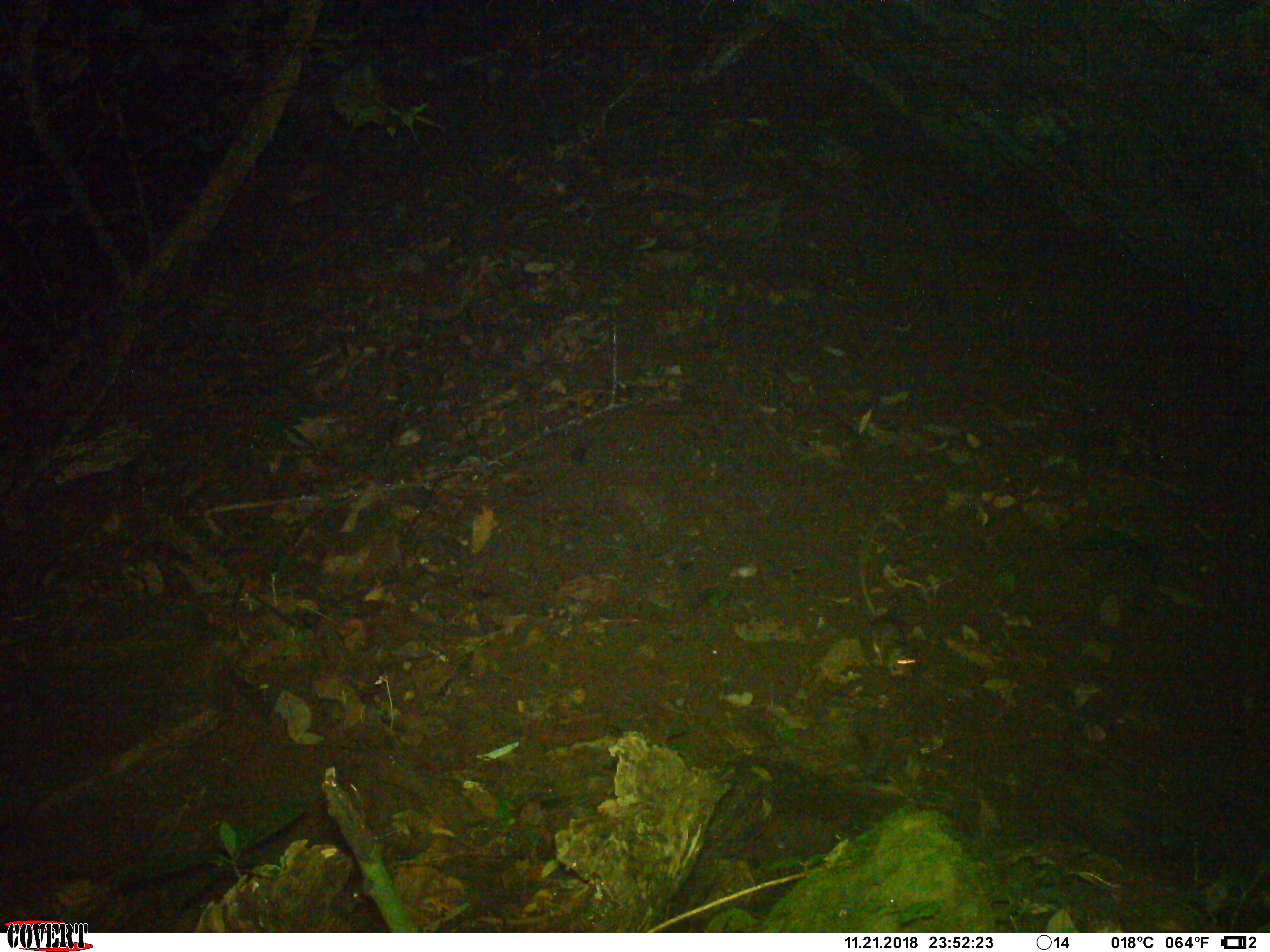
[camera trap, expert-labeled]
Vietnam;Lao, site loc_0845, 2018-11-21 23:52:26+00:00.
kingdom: Animalia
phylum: Chordata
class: Mammalia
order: Rodentia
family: Muridae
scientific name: Muridae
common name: old-world mice and rats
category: unidentified murid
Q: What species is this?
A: Unidentified murid (old-world mice and rats) (Muridae).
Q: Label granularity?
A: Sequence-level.